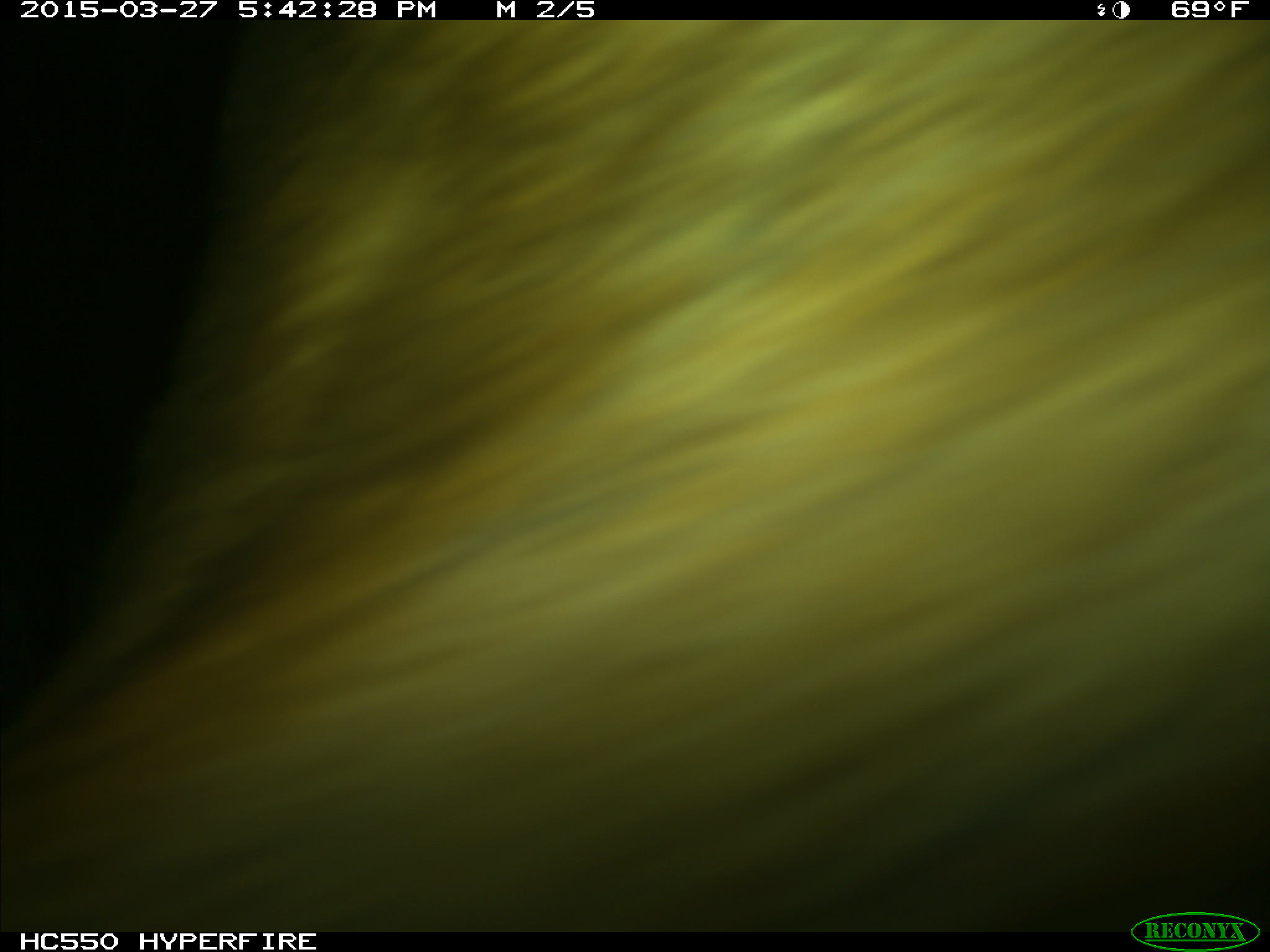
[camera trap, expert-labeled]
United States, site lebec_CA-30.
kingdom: Animalia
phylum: Chordata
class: Mammalia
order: Artiodactyla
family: Bovidae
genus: Bos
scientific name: Bos taurus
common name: domestic cow